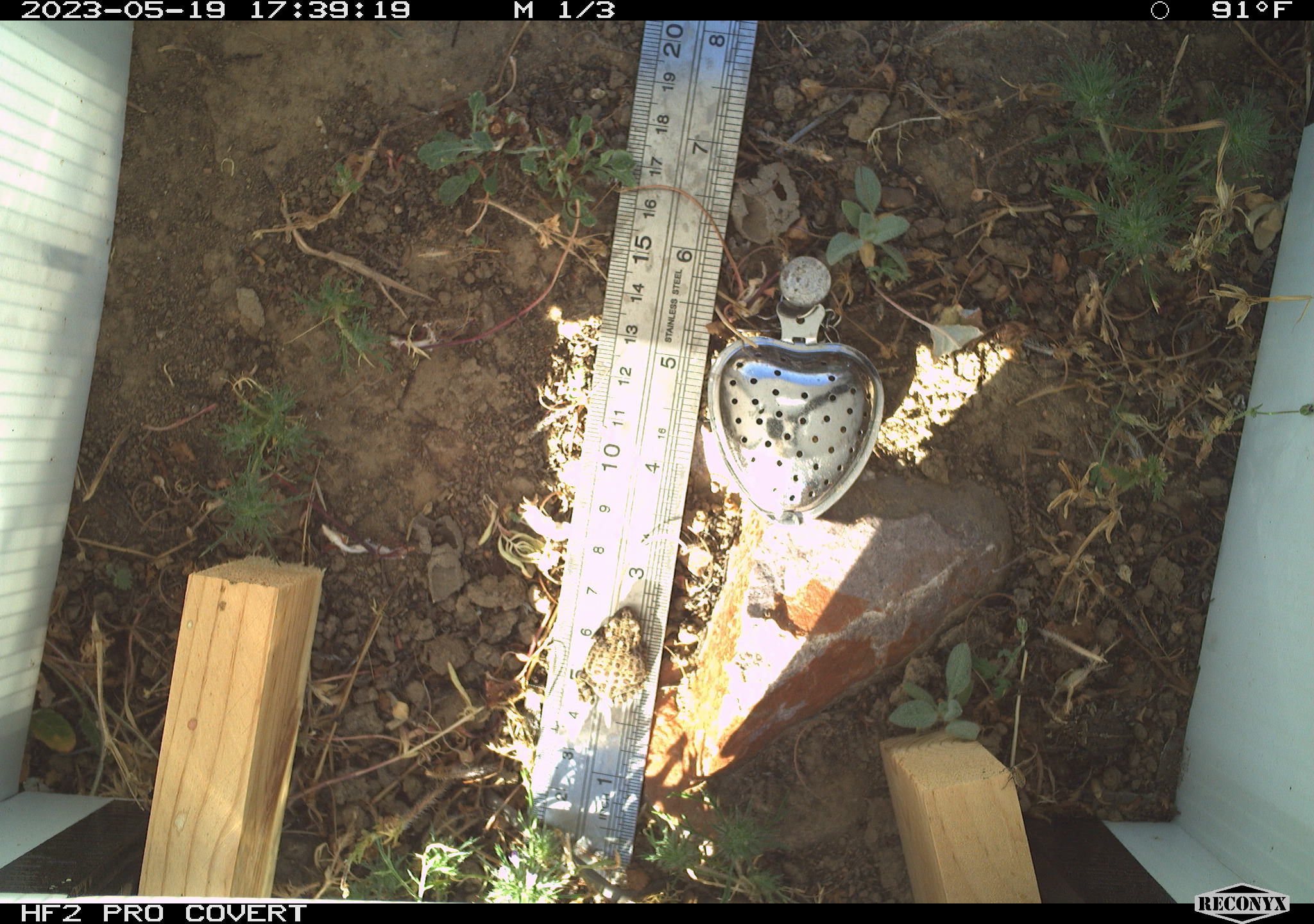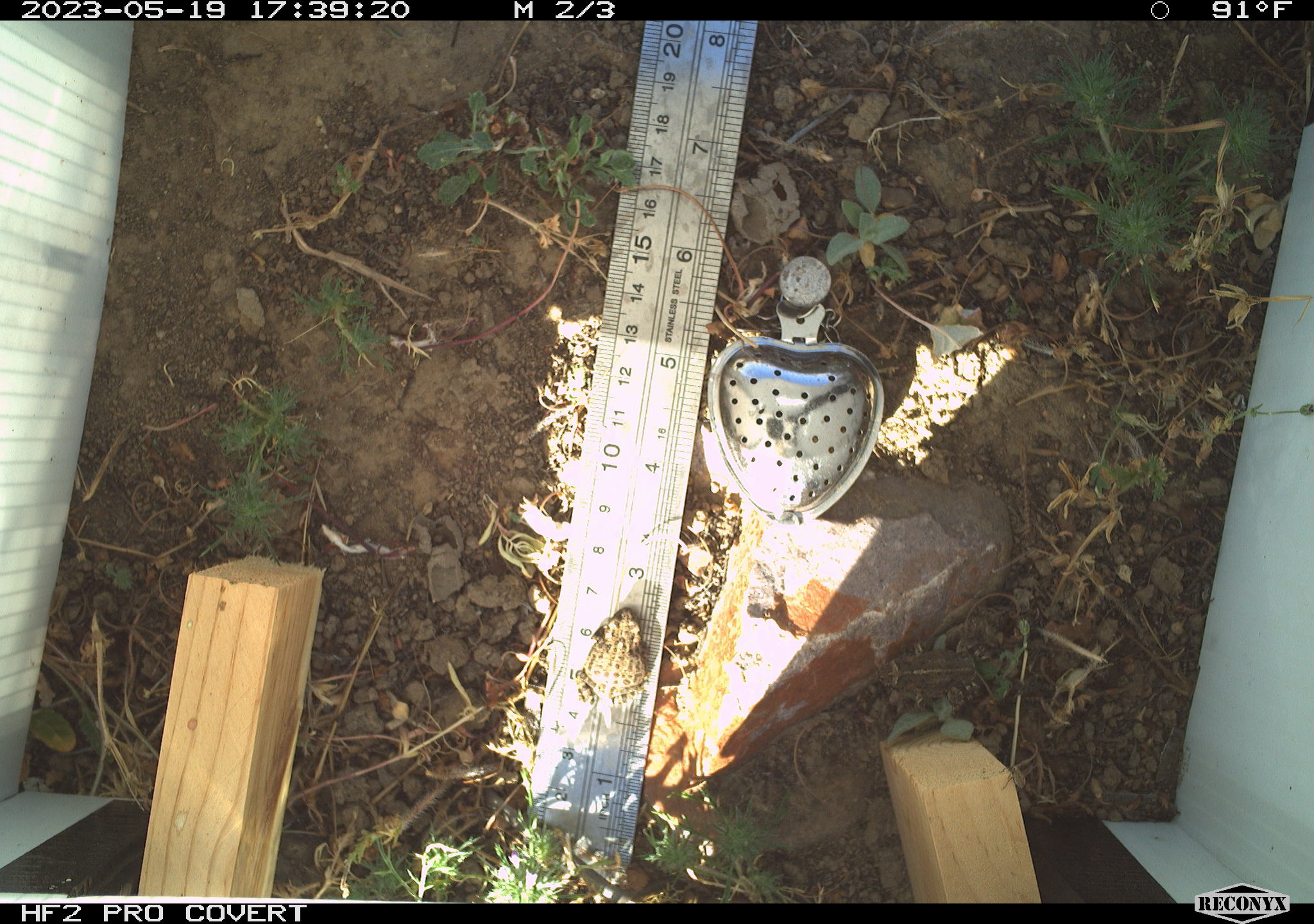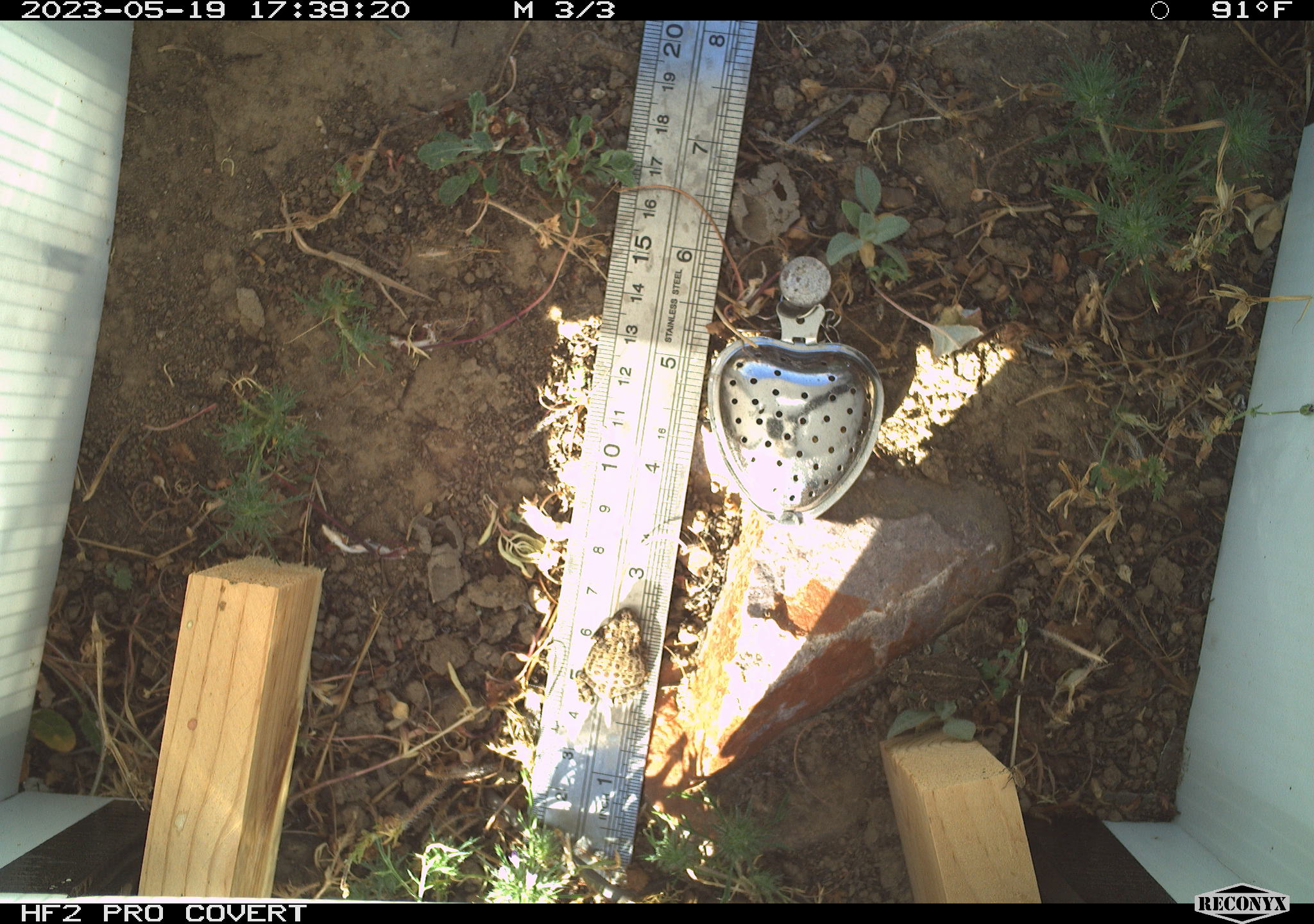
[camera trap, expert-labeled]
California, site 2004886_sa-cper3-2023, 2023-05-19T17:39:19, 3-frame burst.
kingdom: Animalia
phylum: Chordata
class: Amphibia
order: Anura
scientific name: Anura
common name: frogs